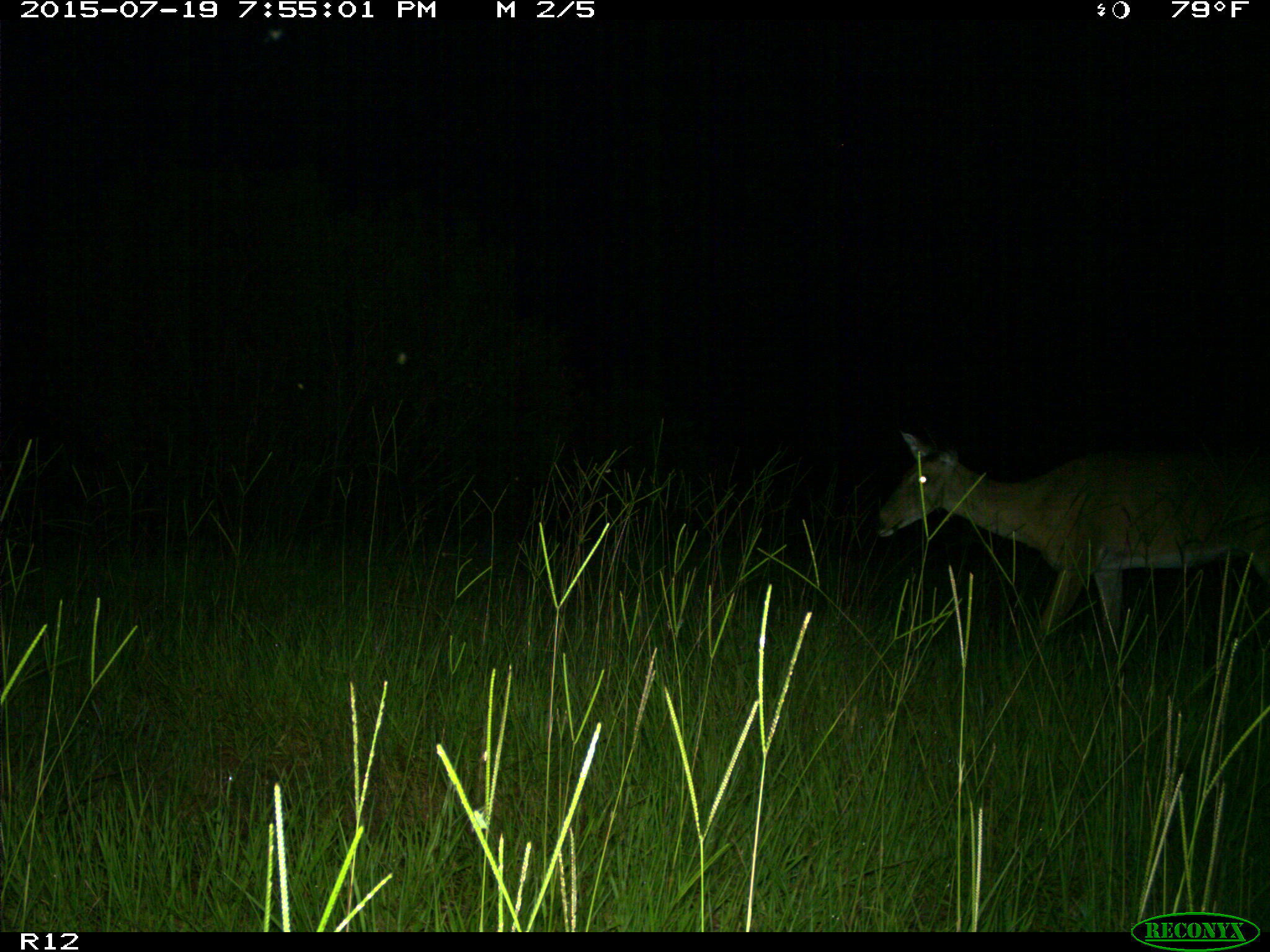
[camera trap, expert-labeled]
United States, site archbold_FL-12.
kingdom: Animalia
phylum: Chordata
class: Mammalia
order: Artiodactyla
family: Cervidae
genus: Odocoileus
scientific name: Odocoileus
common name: deer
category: unidentified deer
Unidentified deer (deer) (Odocoileus).